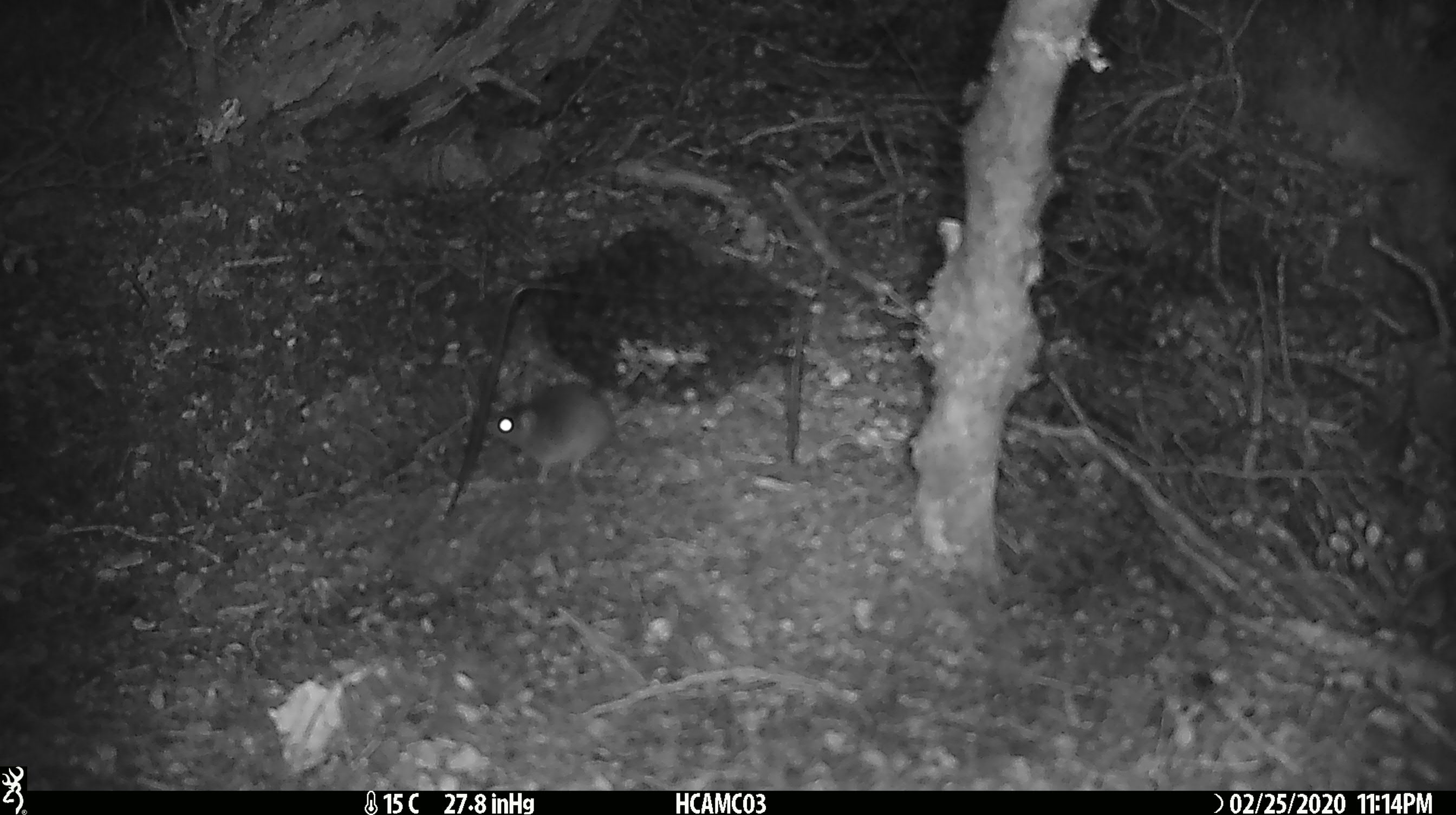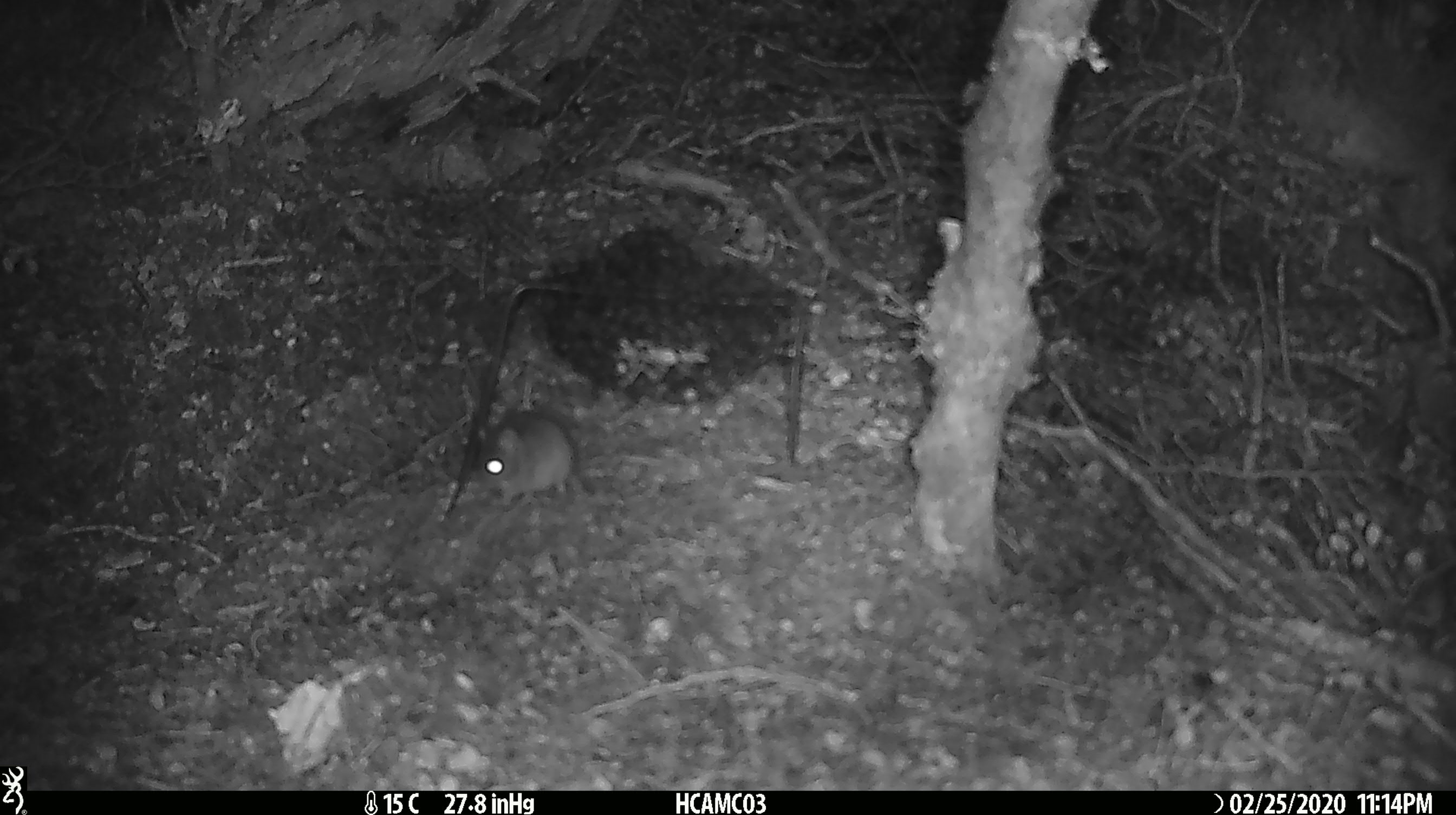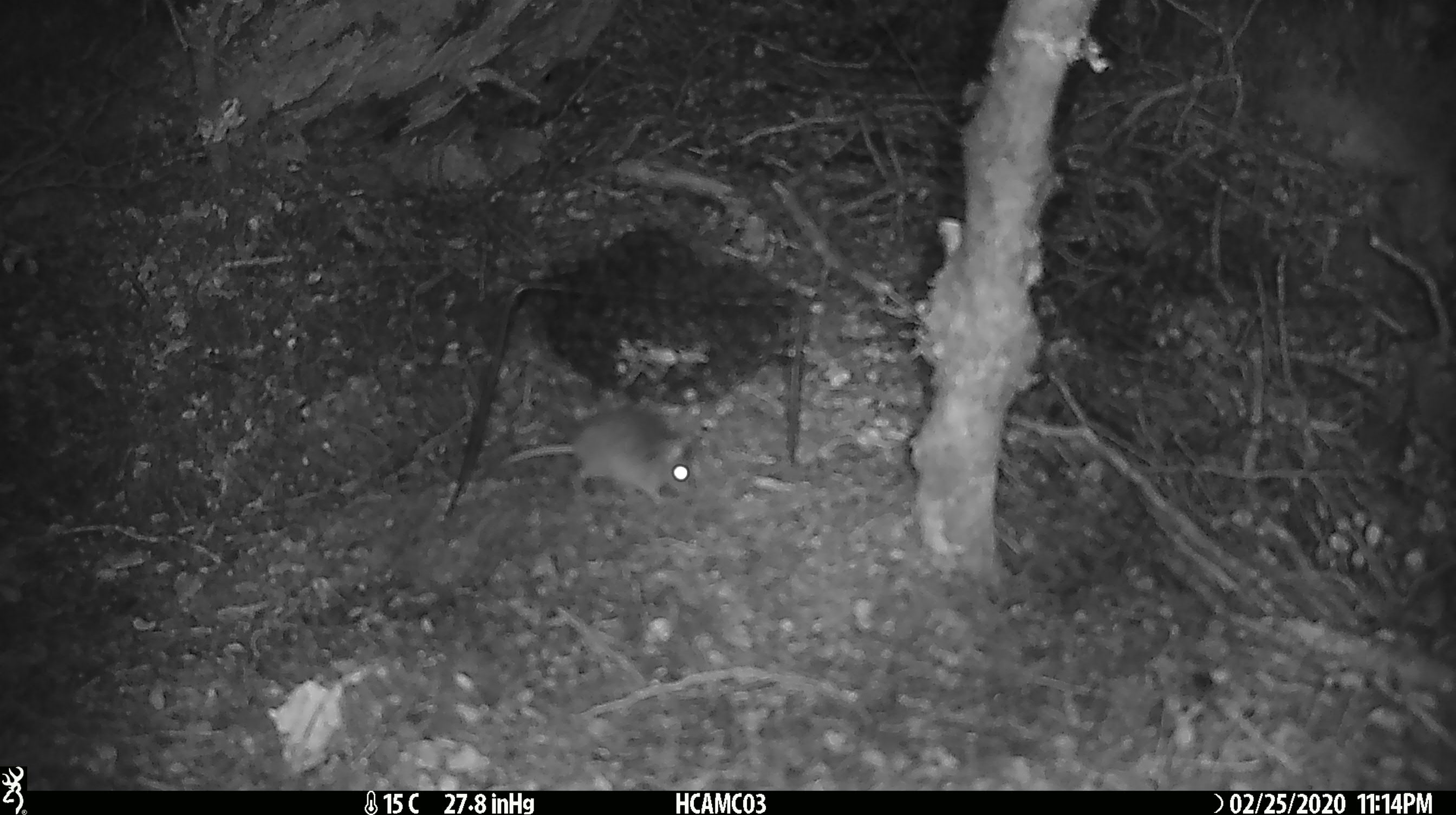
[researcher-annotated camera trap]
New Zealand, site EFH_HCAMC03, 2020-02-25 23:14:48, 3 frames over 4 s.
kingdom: Animalia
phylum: Chordata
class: Mammalia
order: Rodentia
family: Muridae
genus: Mus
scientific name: Mus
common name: mouse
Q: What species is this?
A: Mouse (Mus).